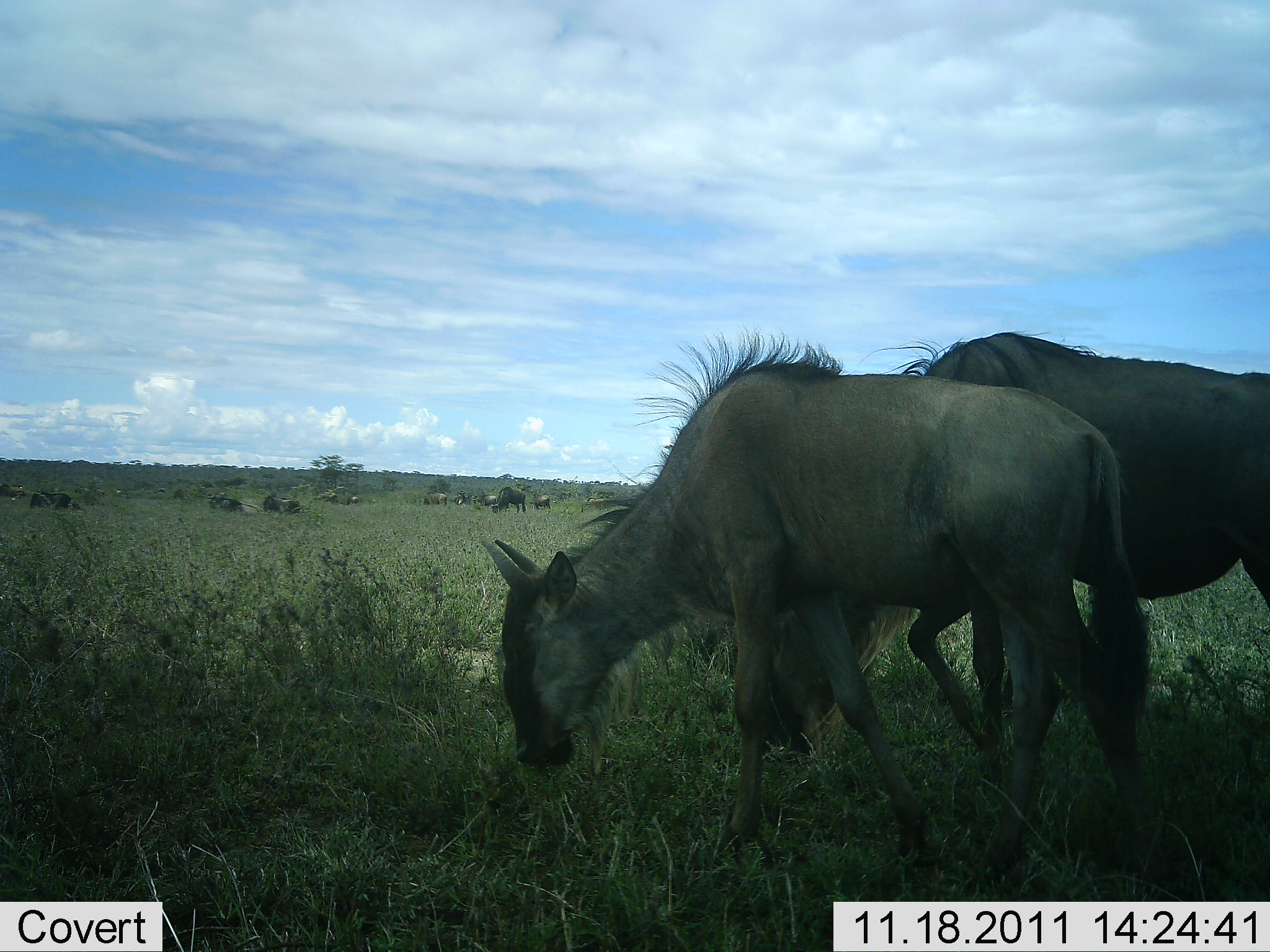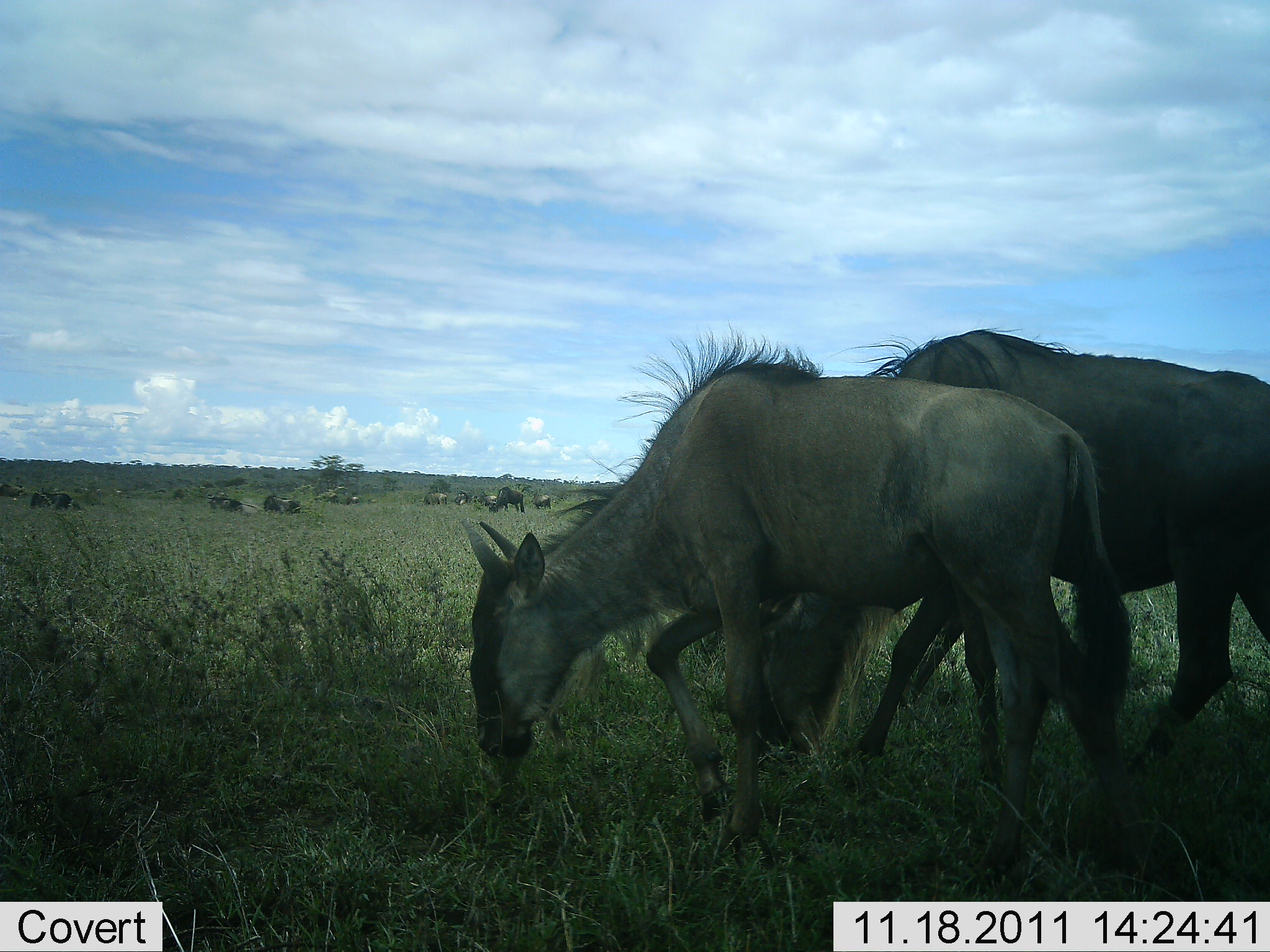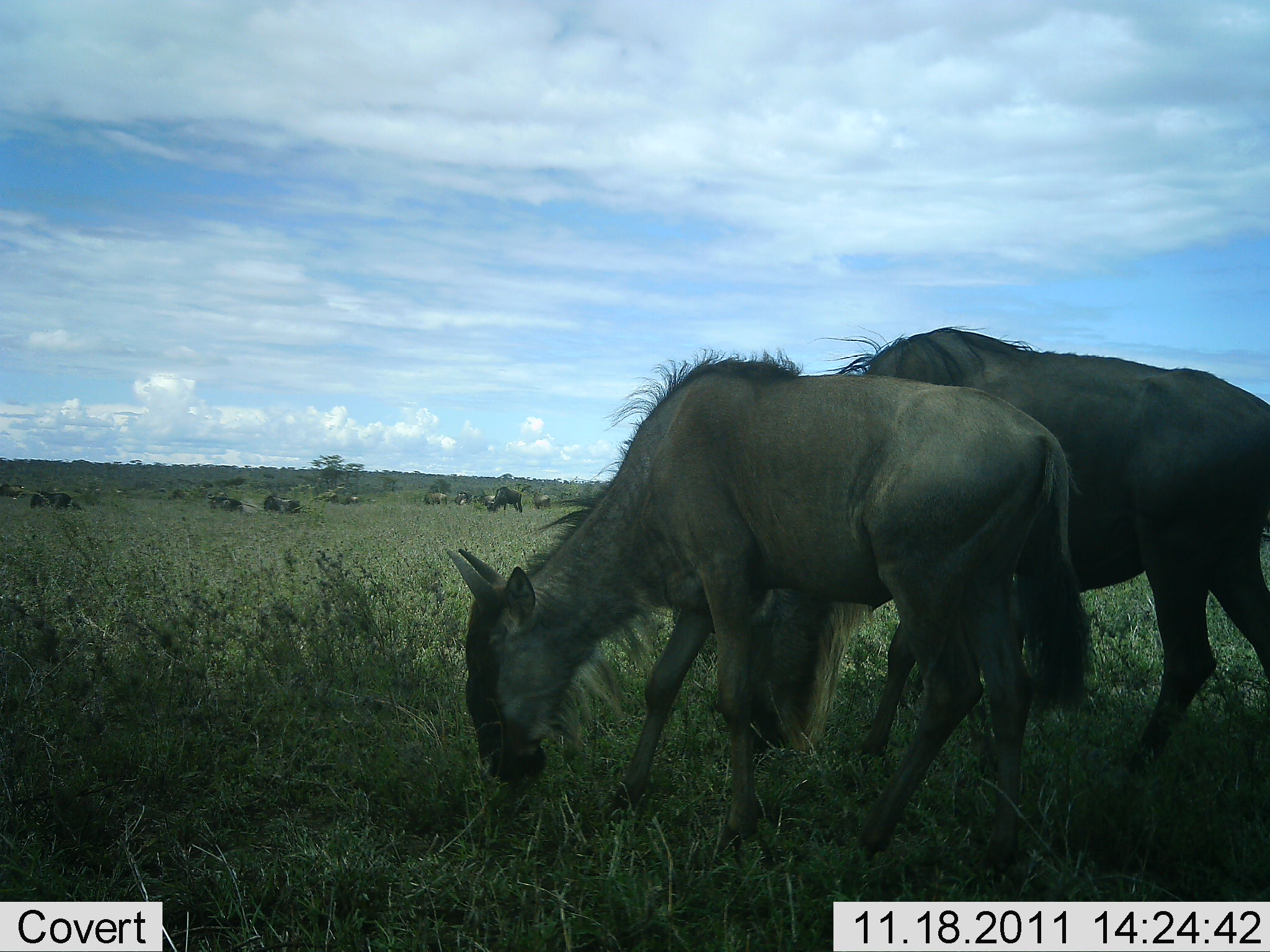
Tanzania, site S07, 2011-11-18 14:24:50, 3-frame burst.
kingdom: Animalia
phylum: Chordata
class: Mammalia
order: Artiodactyla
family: Bovidae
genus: Connochaetes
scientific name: Connochaetes taurinus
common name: blue wildebeest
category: wildebeest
Wildebeest (blue wildebeest) (Connochaetes taurinus), count 11-50. Behavior (volunteer vote fractions): standing 55%, resting 36%, moving 27%, interacting 0%. Young present (vote fraction): 0%. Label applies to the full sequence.